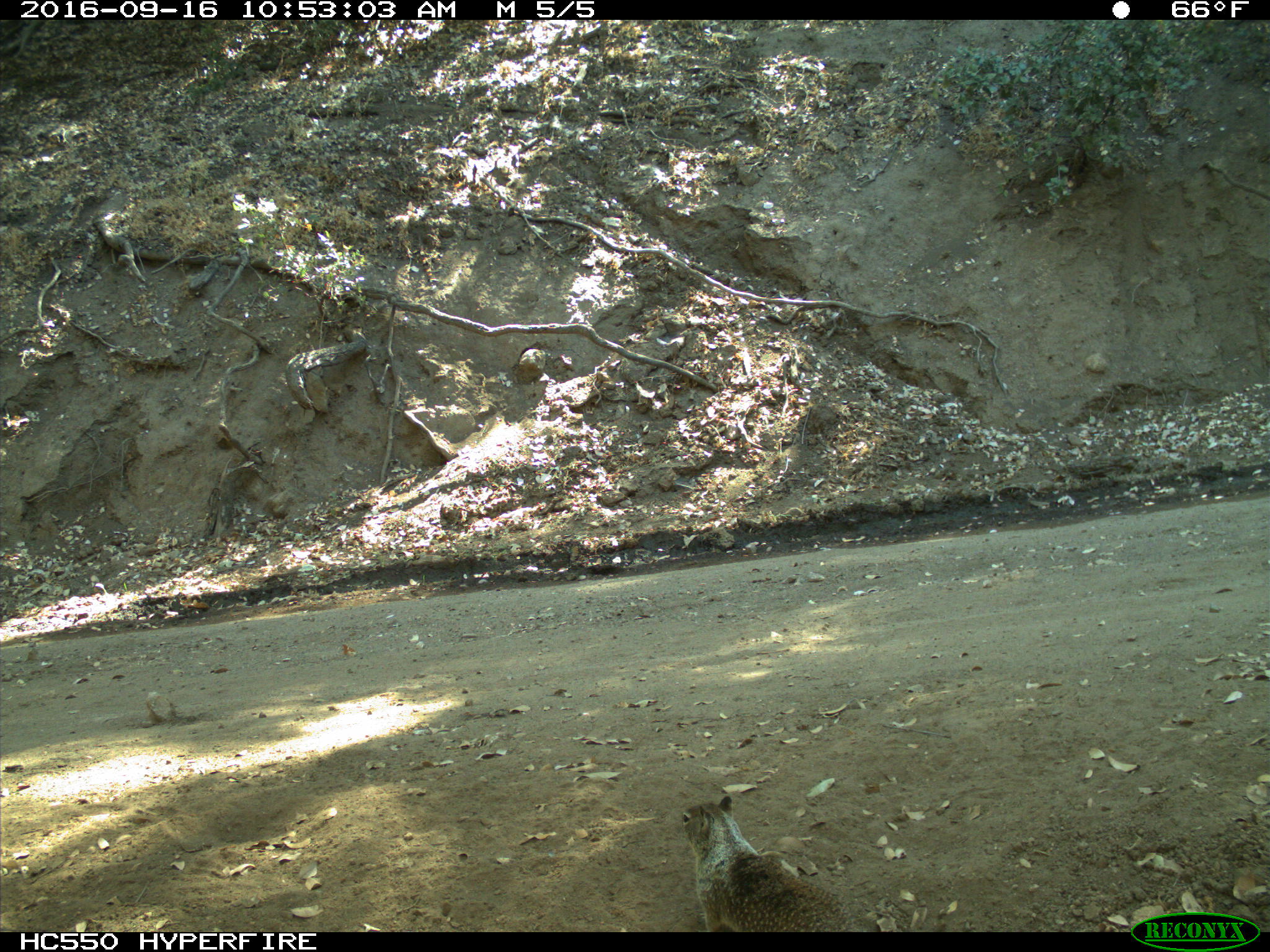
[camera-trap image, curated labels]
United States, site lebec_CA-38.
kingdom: Animalia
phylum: Chordata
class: Mammalia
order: Rodentia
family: Sciuridae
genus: Otospermophilus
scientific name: Otospermophilus beecheyi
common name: california ground squirrel